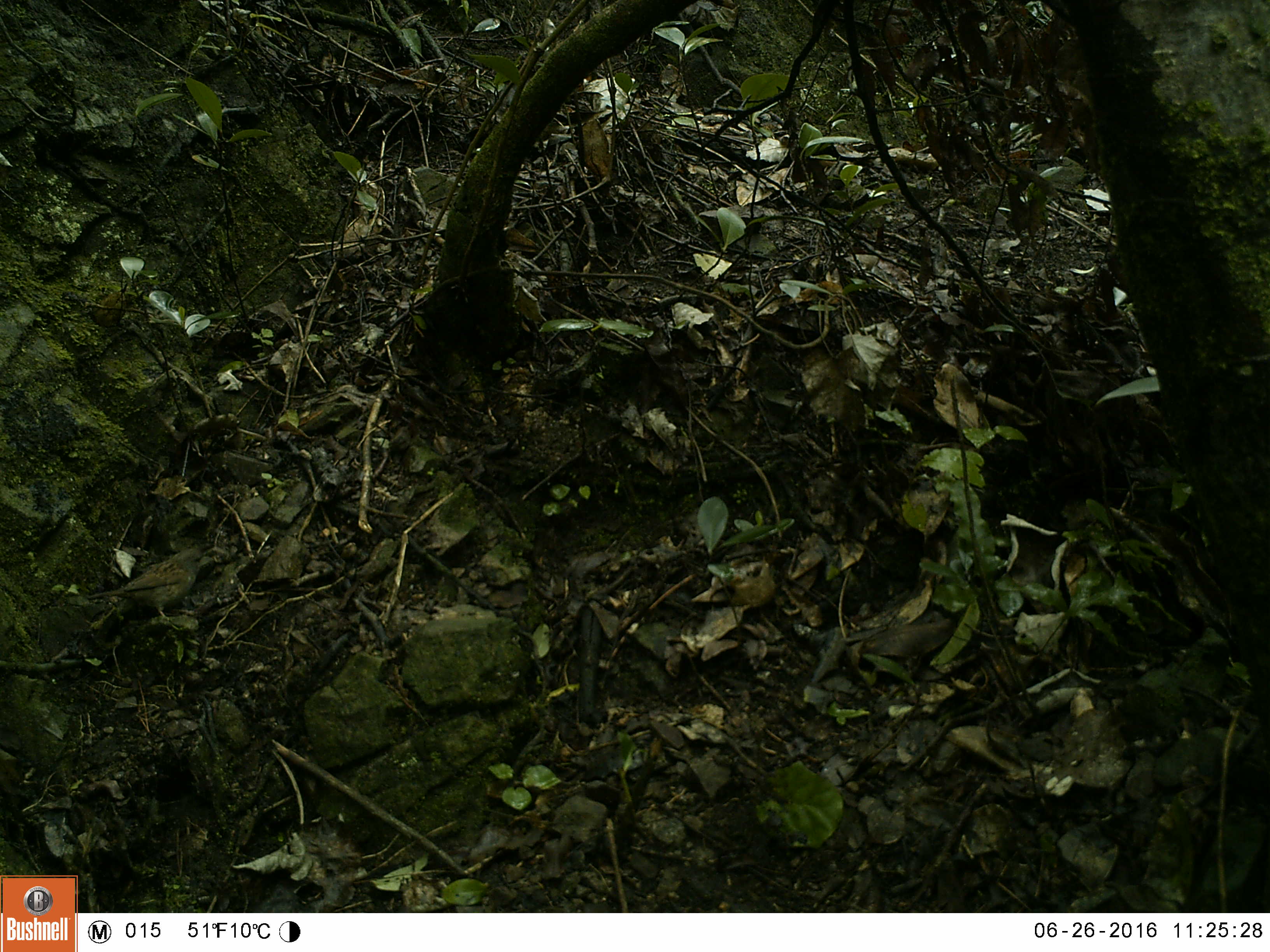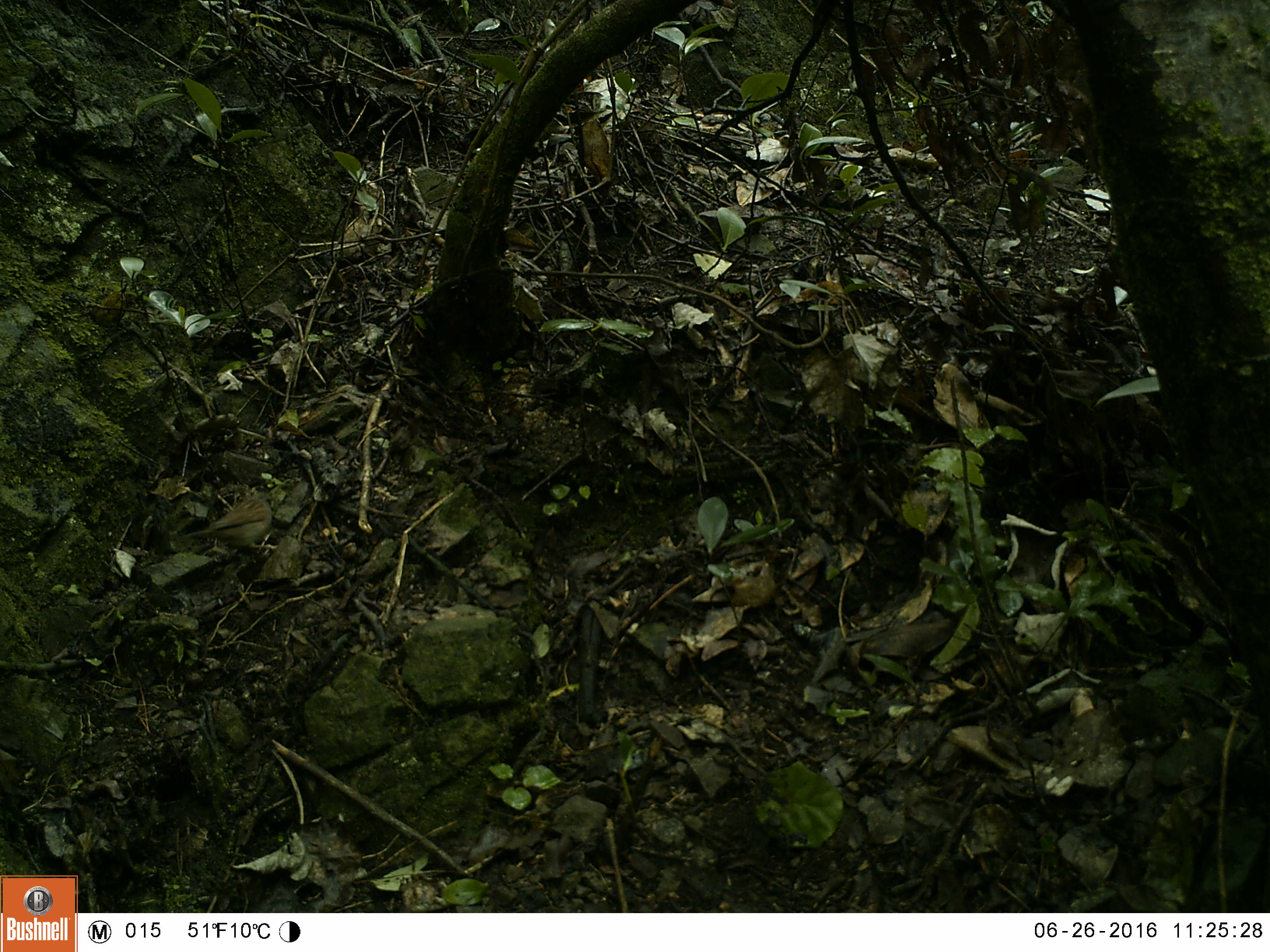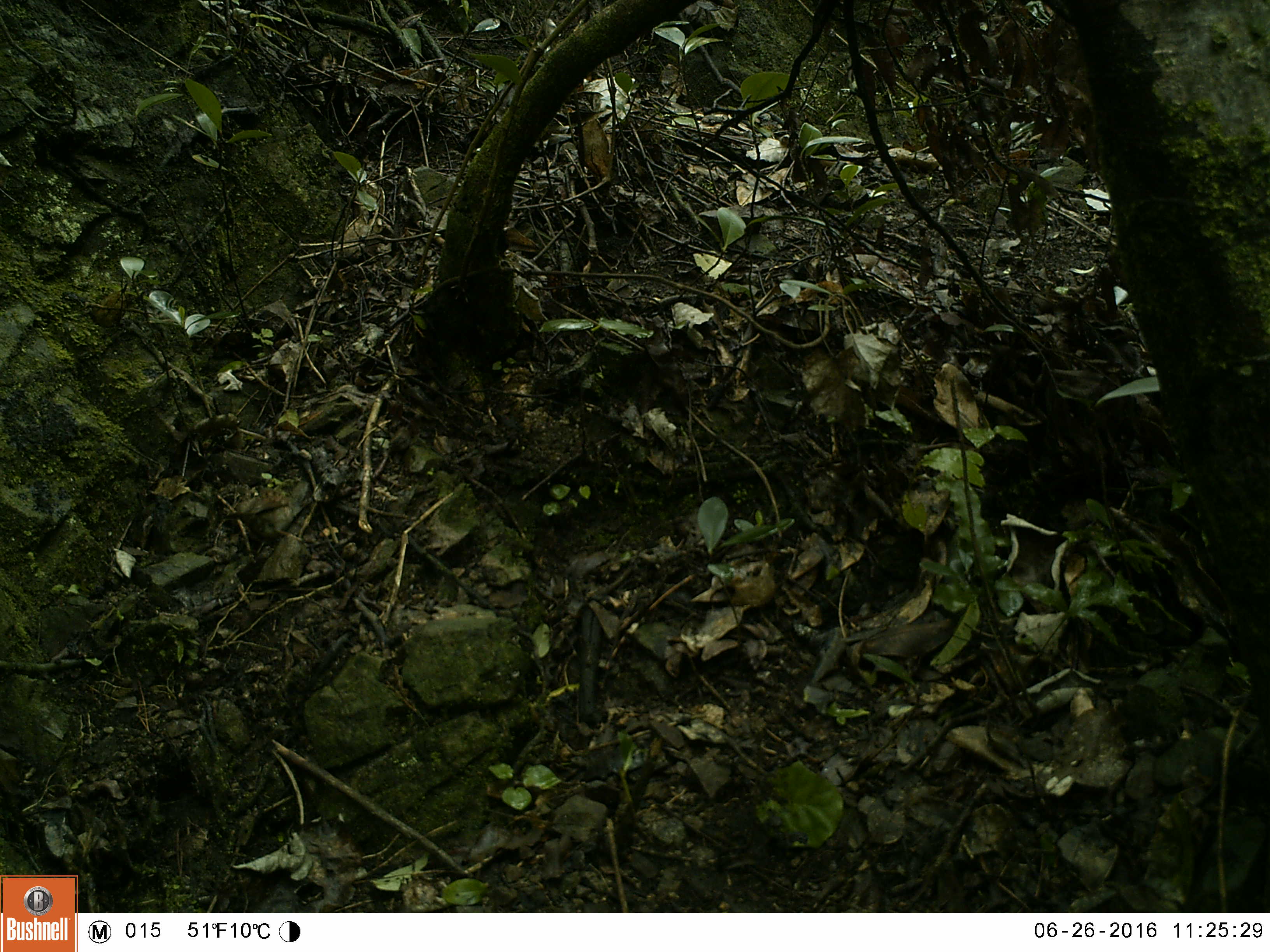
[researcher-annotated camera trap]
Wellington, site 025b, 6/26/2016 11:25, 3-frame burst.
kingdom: Animalia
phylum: Chordata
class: Aves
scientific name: Aves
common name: bird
Bird (Aves).